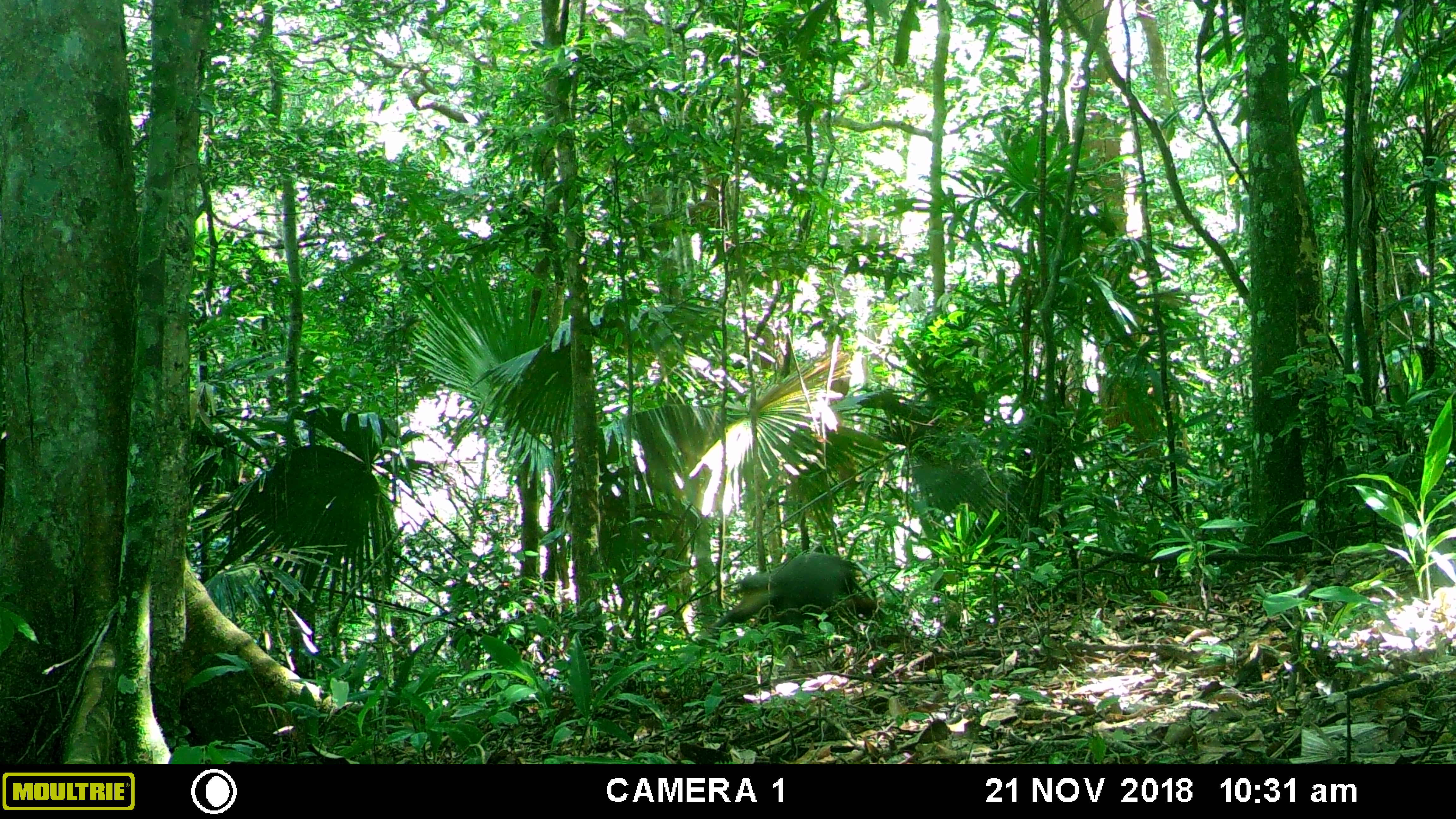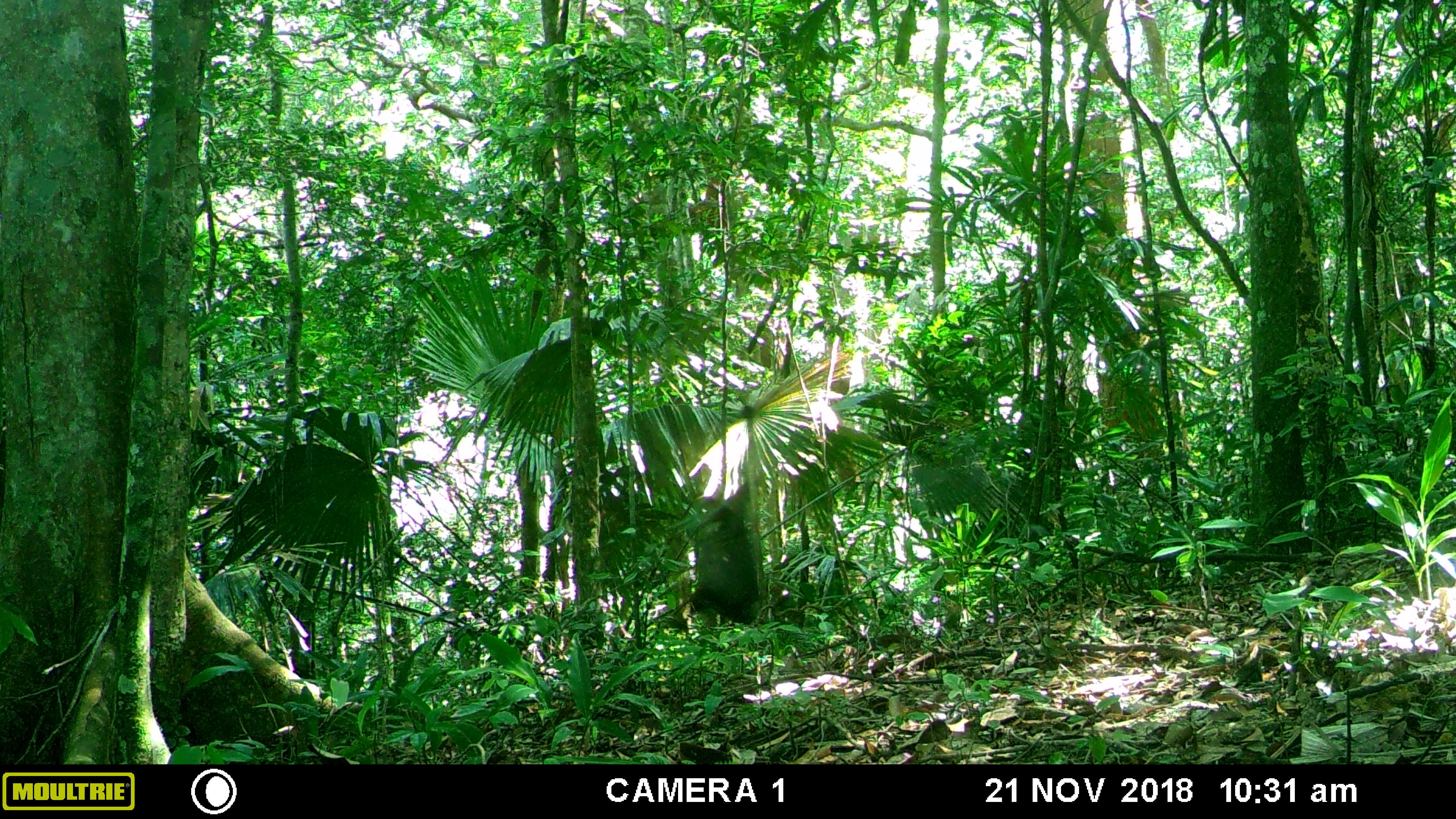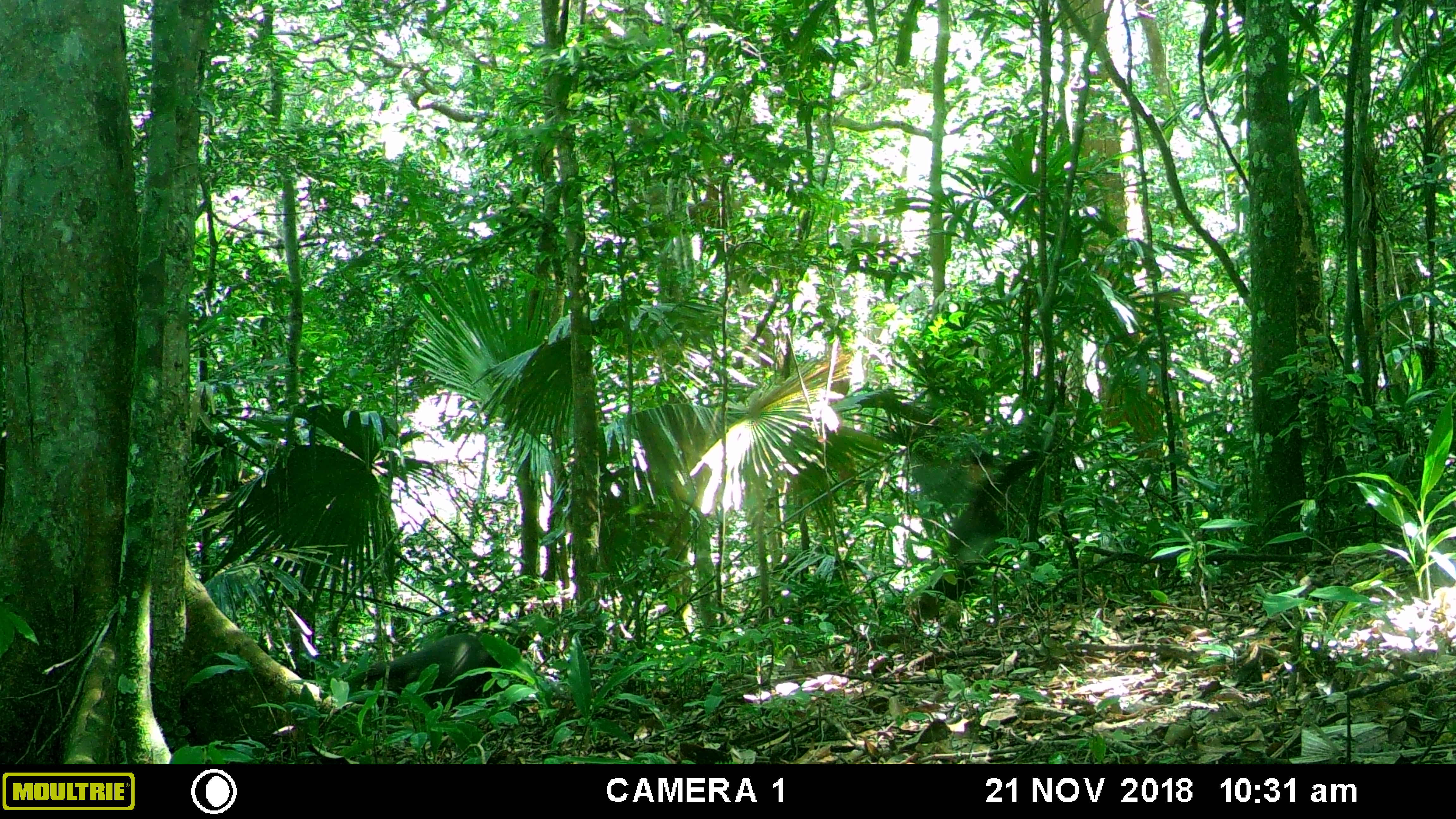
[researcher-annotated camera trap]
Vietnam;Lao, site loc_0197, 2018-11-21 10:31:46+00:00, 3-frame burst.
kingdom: Animalia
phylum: Chordata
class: Mammalia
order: Primates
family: Cercopithecidae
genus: Pygathrix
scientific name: Pygathrix nemaeus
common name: red-shanked douc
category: red shanked douc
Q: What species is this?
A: Red shanked douc (red-shanked douc) (Pygathrix nemaeus).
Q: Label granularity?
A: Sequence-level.